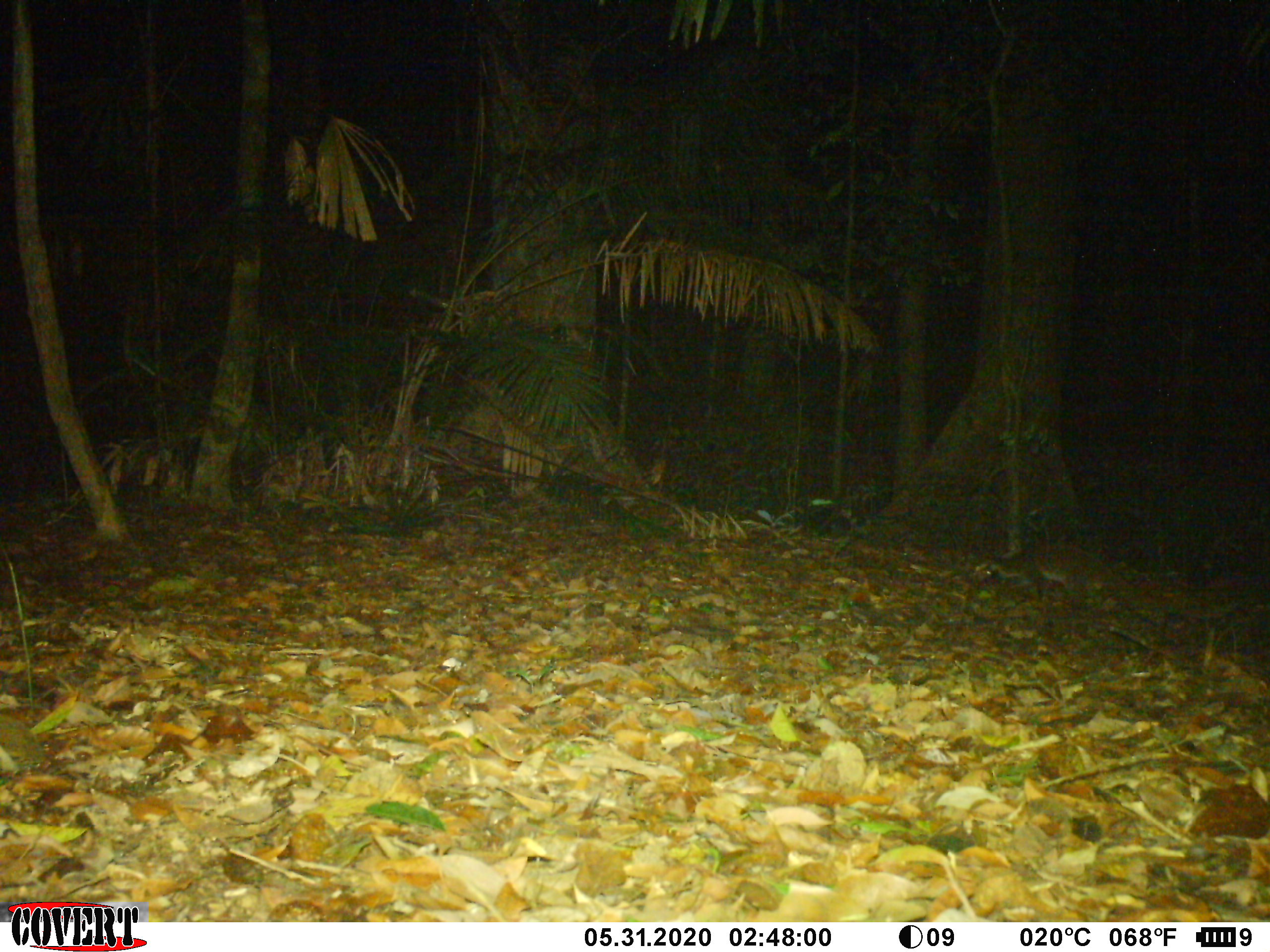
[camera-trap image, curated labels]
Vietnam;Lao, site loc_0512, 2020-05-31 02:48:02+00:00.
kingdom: Animalia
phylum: Chordata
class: Mammalia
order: Carnivora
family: Viverridae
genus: Paguma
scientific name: Paguma larvata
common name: masked palm civet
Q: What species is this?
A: Masked palm civet (Paguma larvata).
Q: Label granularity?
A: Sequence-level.